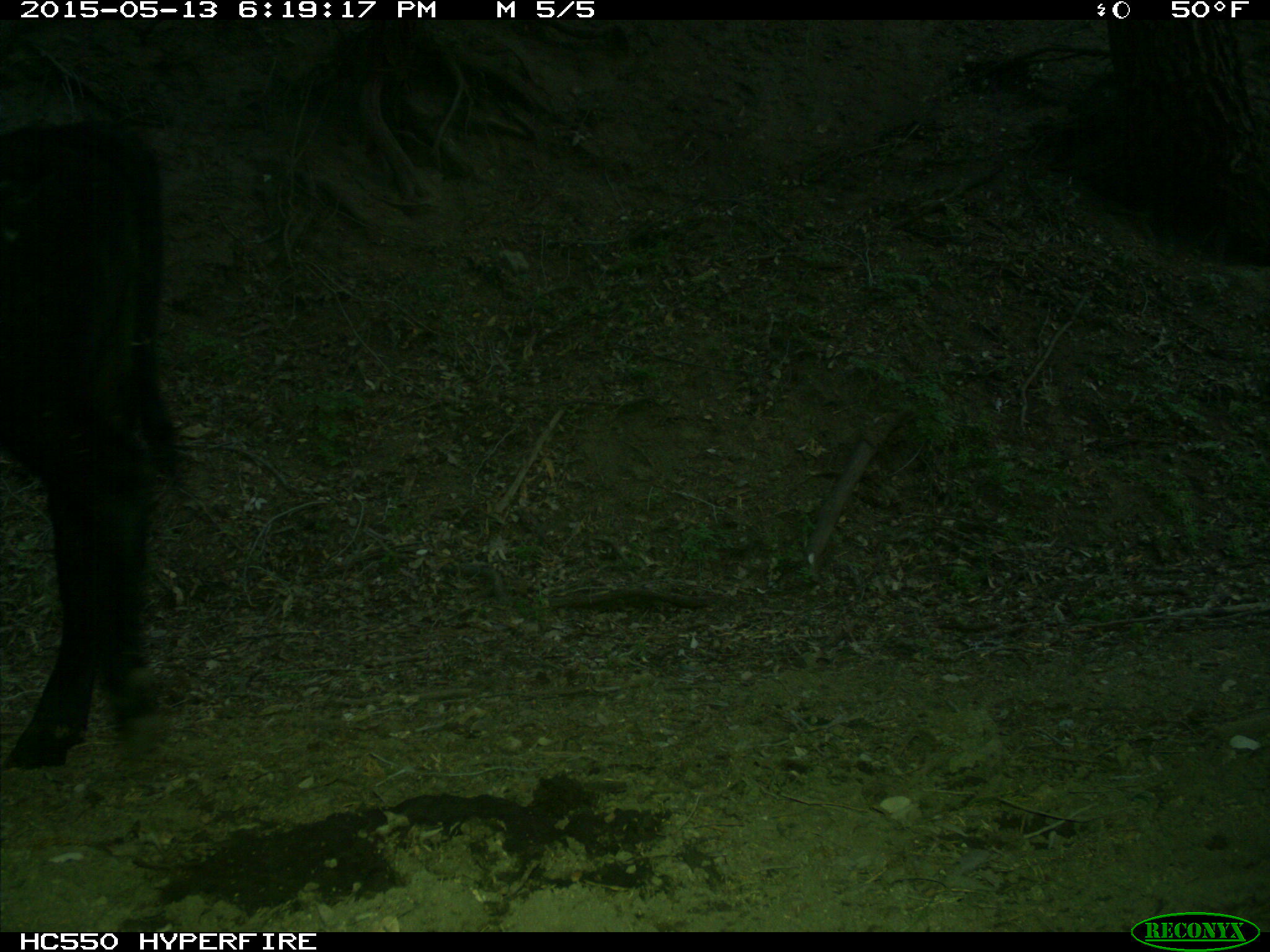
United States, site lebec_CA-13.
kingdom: Animalia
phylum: Chordata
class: Mammalia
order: Artiodactyla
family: Bovidae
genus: Bos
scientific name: Bos taurus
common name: domestic cow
Bos taurus (domestic cow).